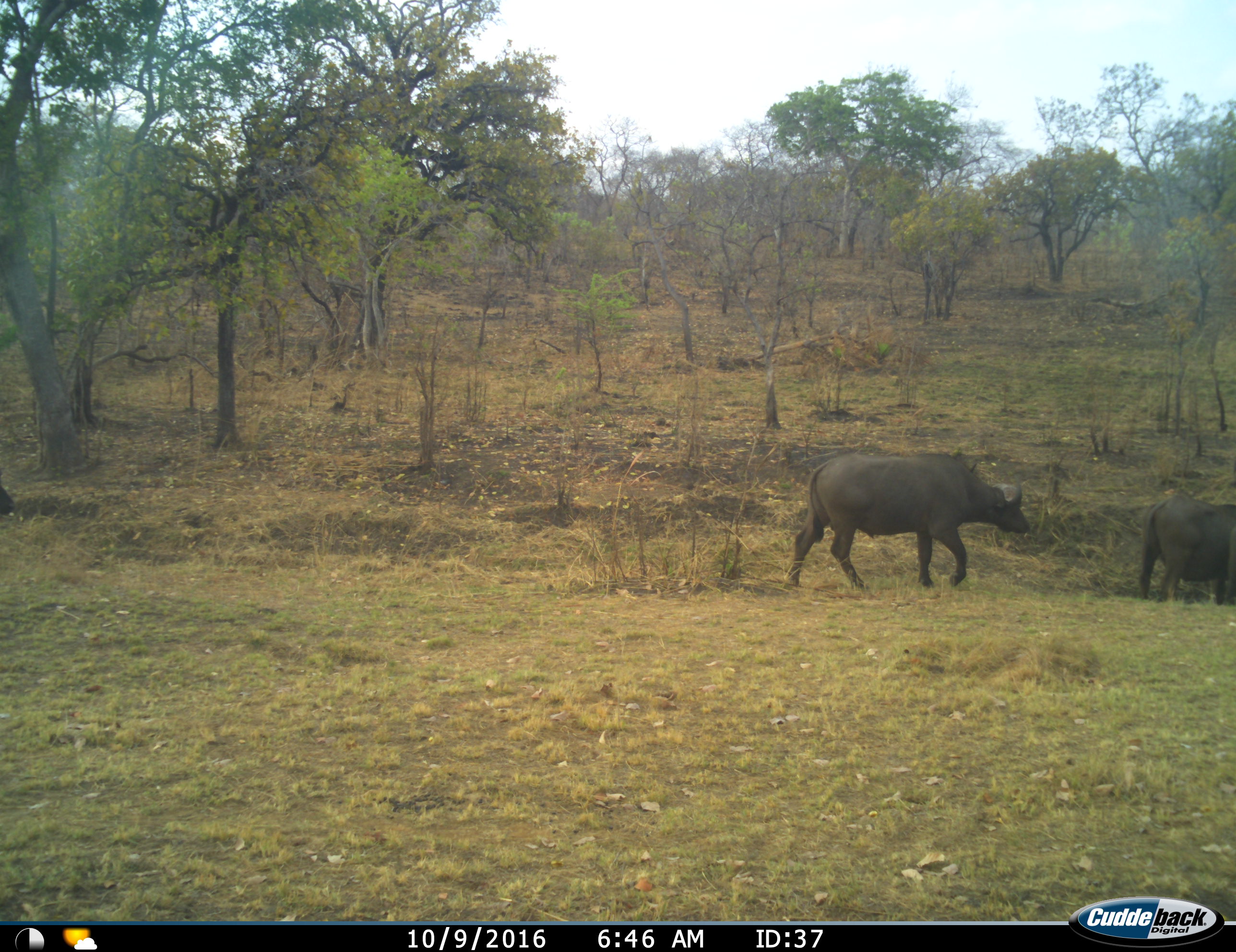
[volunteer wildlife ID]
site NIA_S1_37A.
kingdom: Animalia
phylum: Chordata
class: Mammalia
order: Artiodactyla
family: Bovidae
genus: Syncerus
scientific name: Syncerus caffer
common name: african buffalo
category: buffalo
Buffalo (african buffalo) (Syncerus caffer), count 2. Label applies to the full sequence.